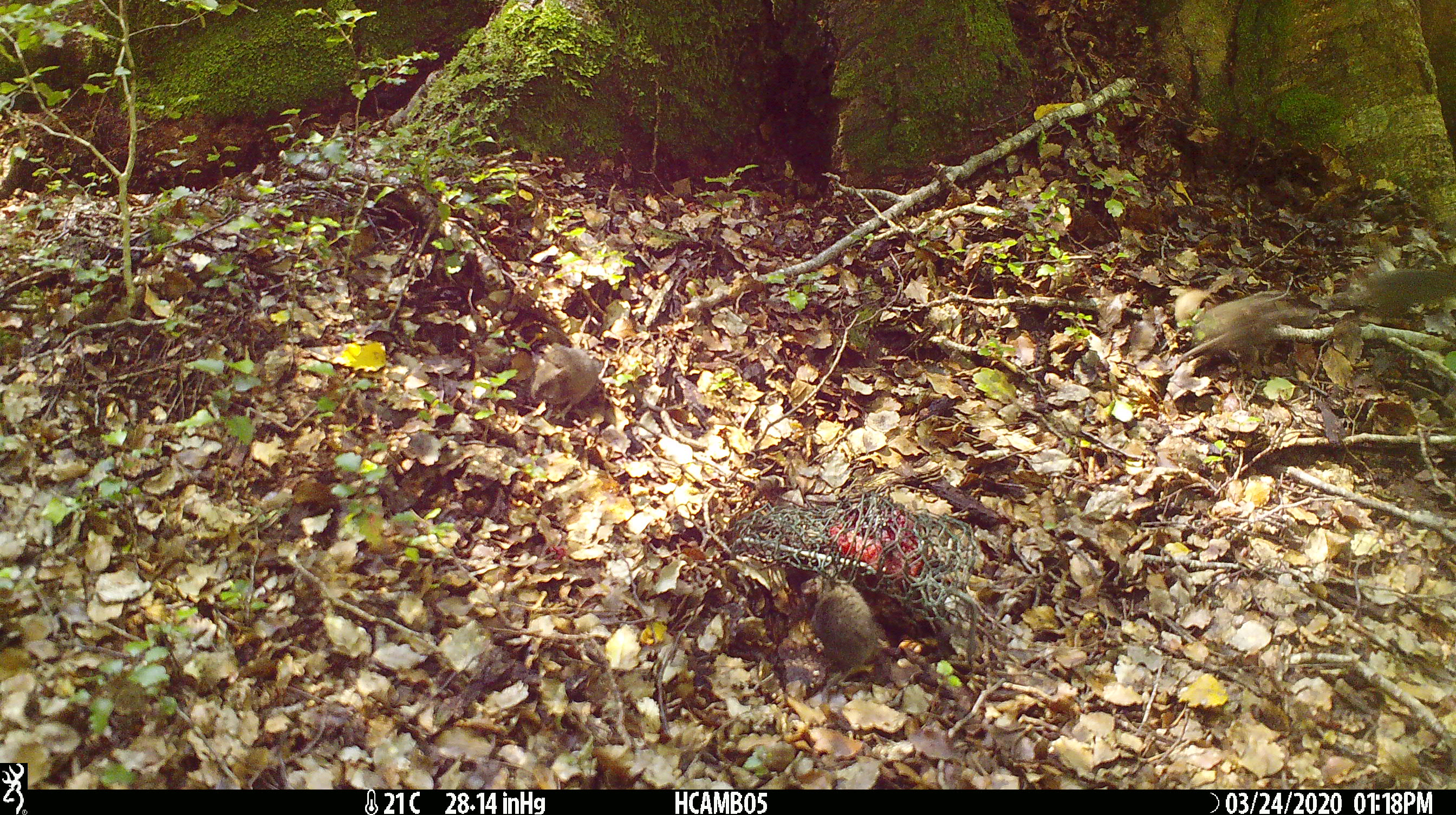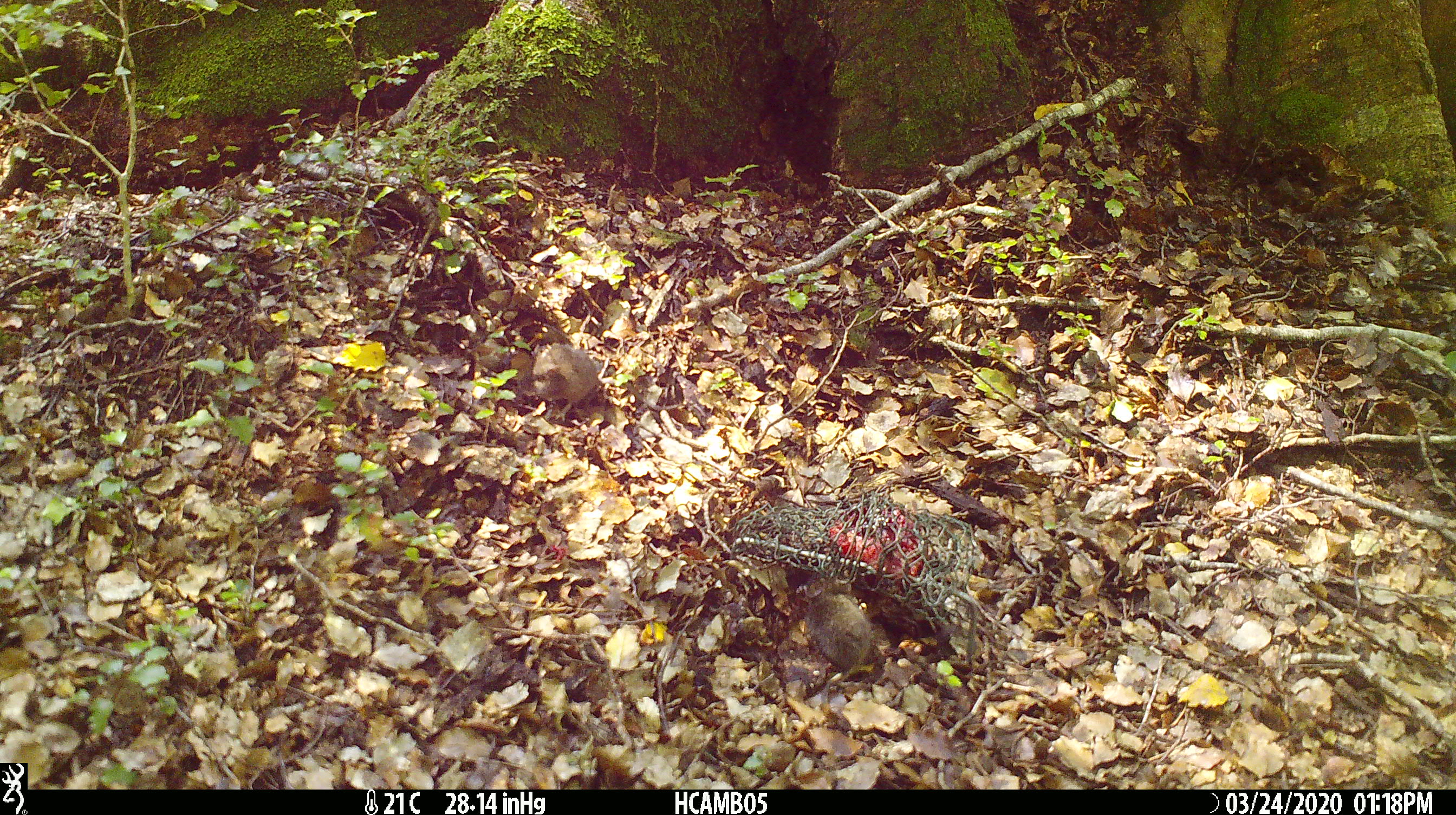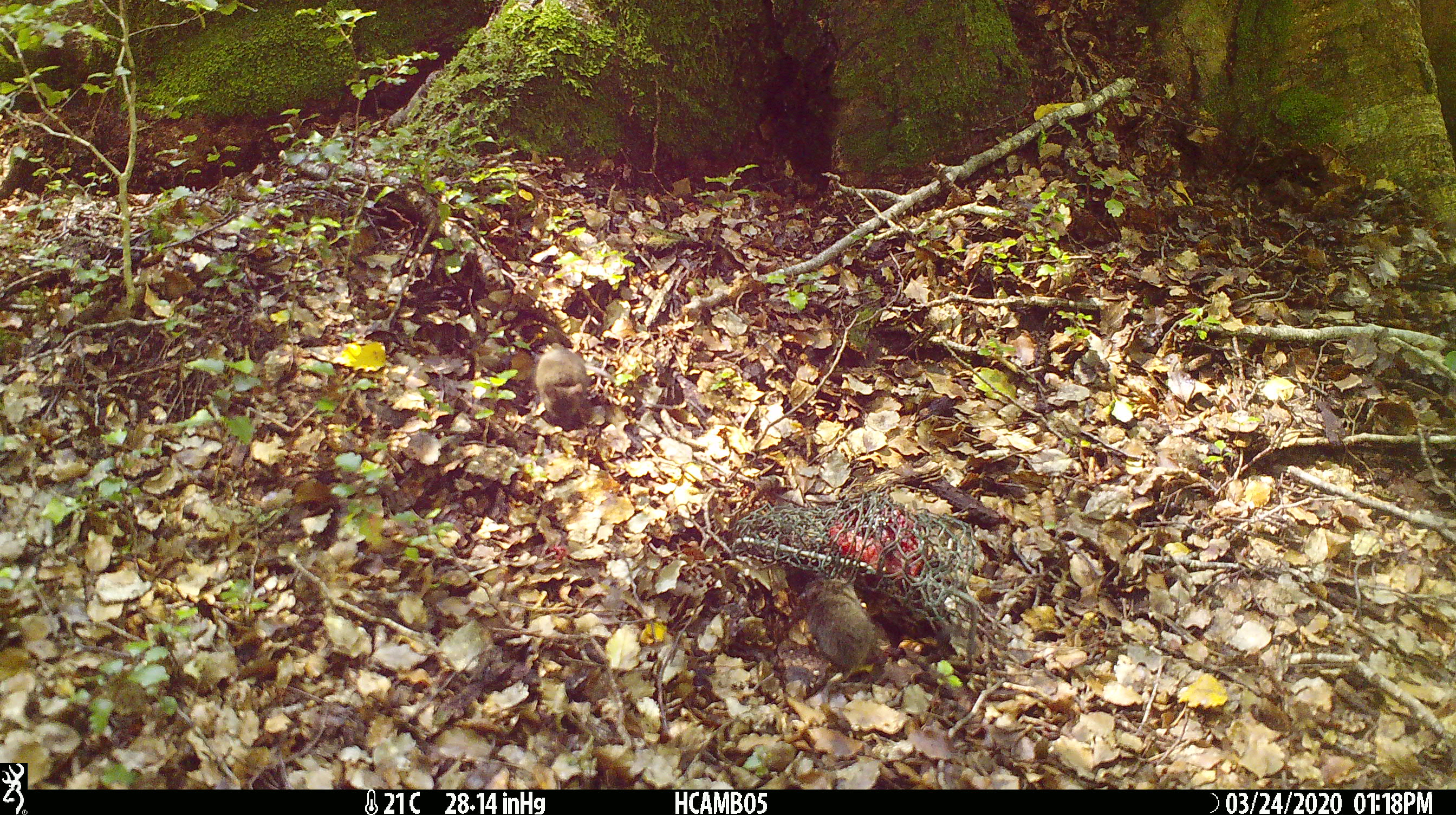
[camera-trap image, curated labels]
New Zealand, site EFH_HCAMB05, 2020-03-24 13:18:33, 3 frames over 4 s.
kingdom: Animalia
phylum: Chordata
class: Mammalia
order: Rodentia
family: Muridae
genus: Mus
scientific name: Mus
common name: mouse